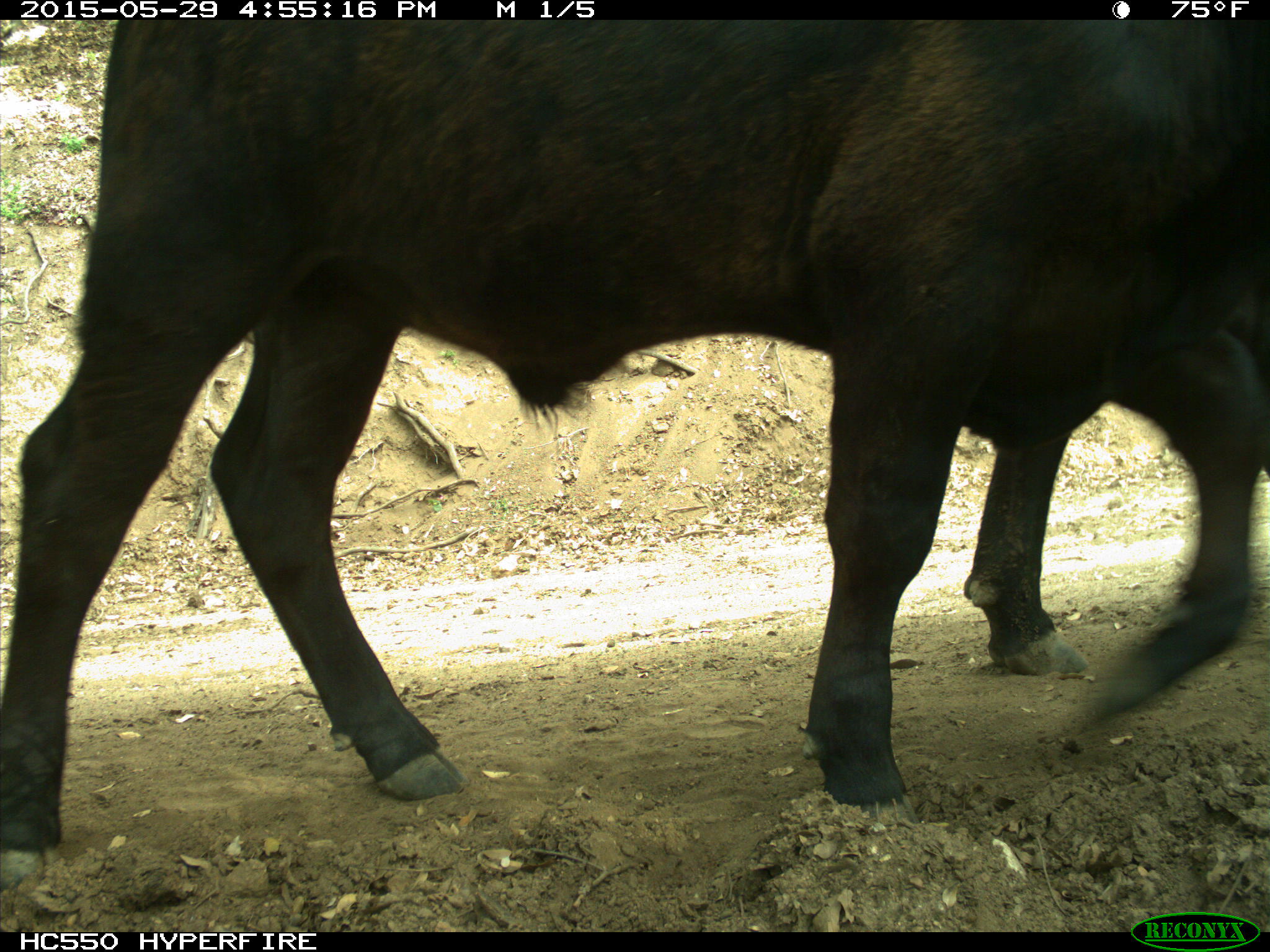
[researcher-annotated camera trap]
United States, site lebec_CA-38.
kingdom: Animalia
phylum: Chordata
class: Mammalia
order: Artiodactyla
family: Bovidae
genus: Bos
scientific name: Bos taurus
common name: domestic cow